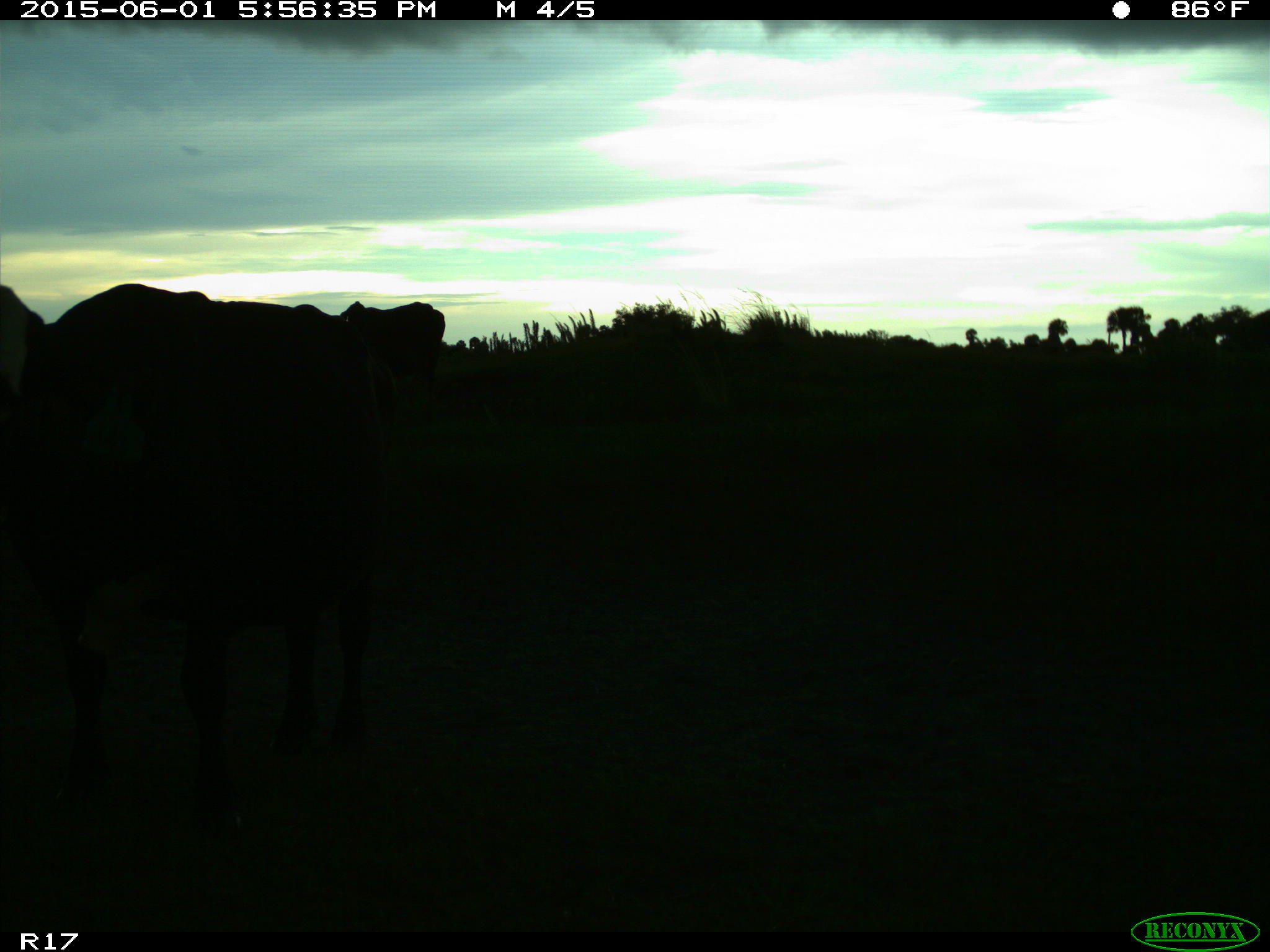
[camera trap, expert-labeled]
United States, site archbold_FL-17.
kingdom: Animalia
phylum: Chordata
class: Mammalia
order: Artiodactyla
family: Bovidae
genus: Bos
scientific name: Bos taurus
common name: domestic cow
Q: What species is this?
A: Bos taurus (domestic cow).